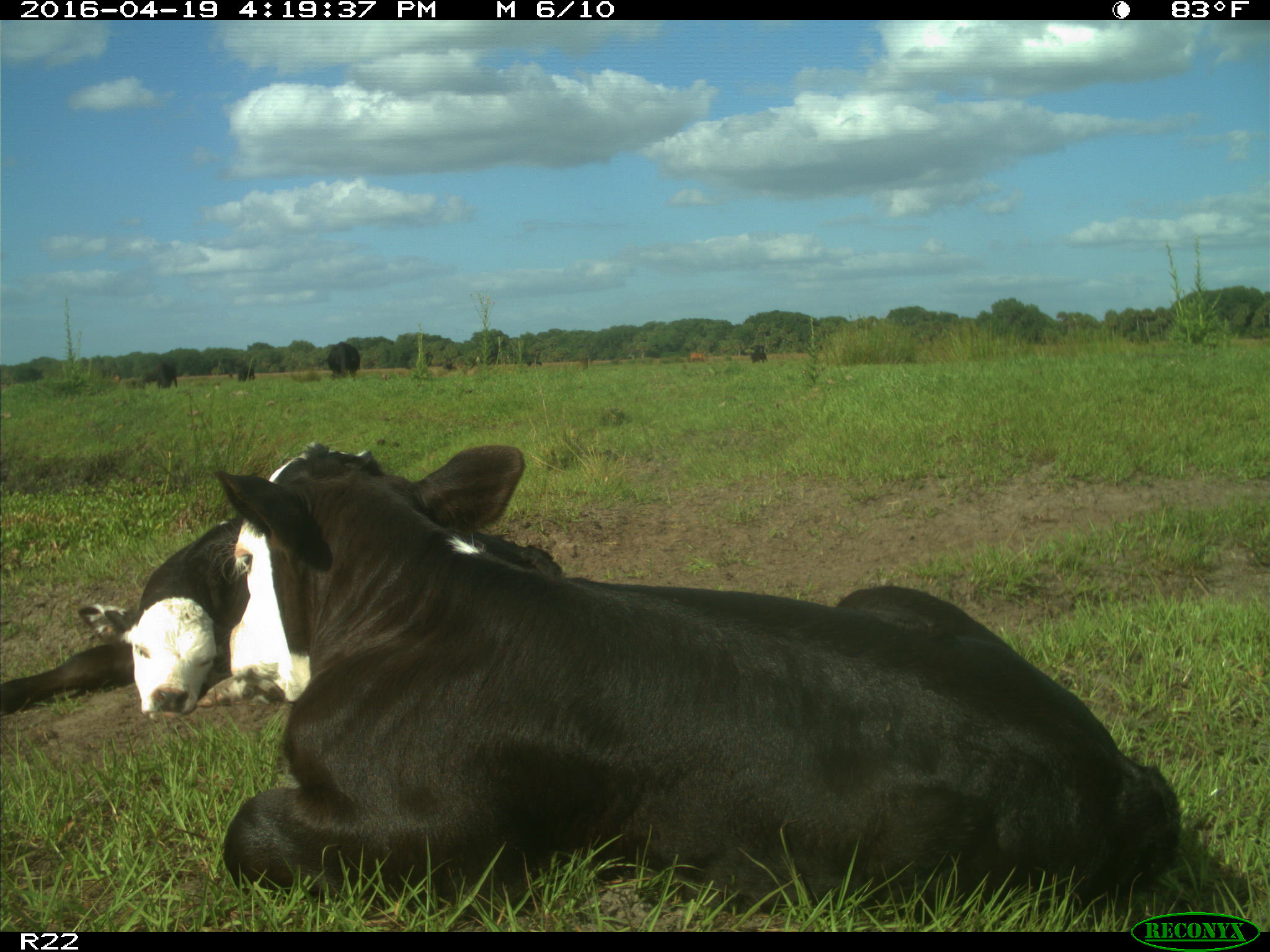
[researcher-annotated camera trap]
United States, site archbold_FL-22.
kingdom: Animalia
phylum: Chordata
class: Mammalia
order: Artiodactyla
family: Bovidae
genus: Bos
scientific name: Bos taurus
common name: domestic cow